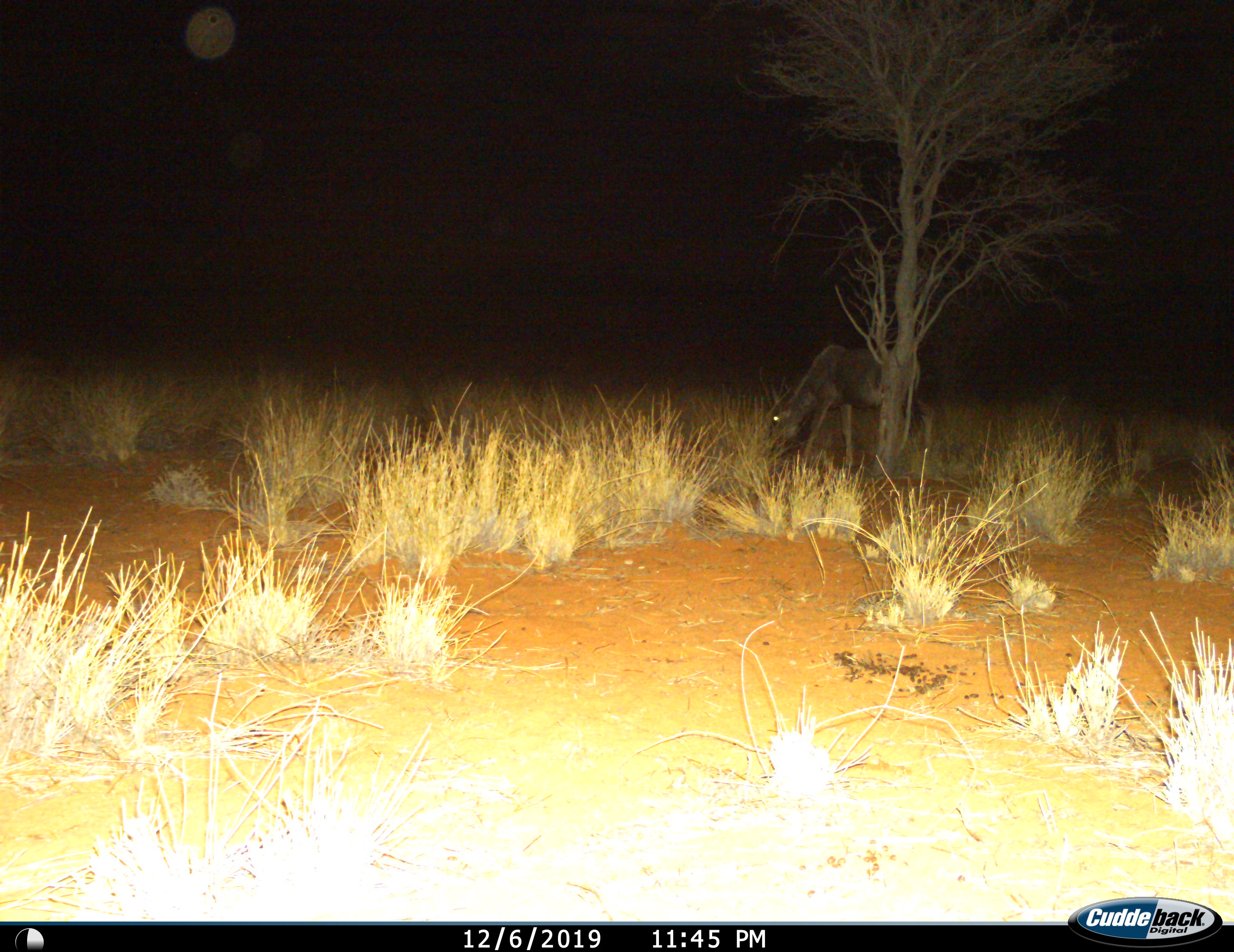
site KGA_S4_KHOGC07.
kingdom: Animalia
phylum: Chordata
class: Mammalia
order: Artiodactyla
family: Bovidae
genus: Connochaetes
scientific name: Connochaetes taurinus taurinus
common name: blue wildebeest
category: wildebeestblue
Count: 1.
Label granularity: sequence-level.